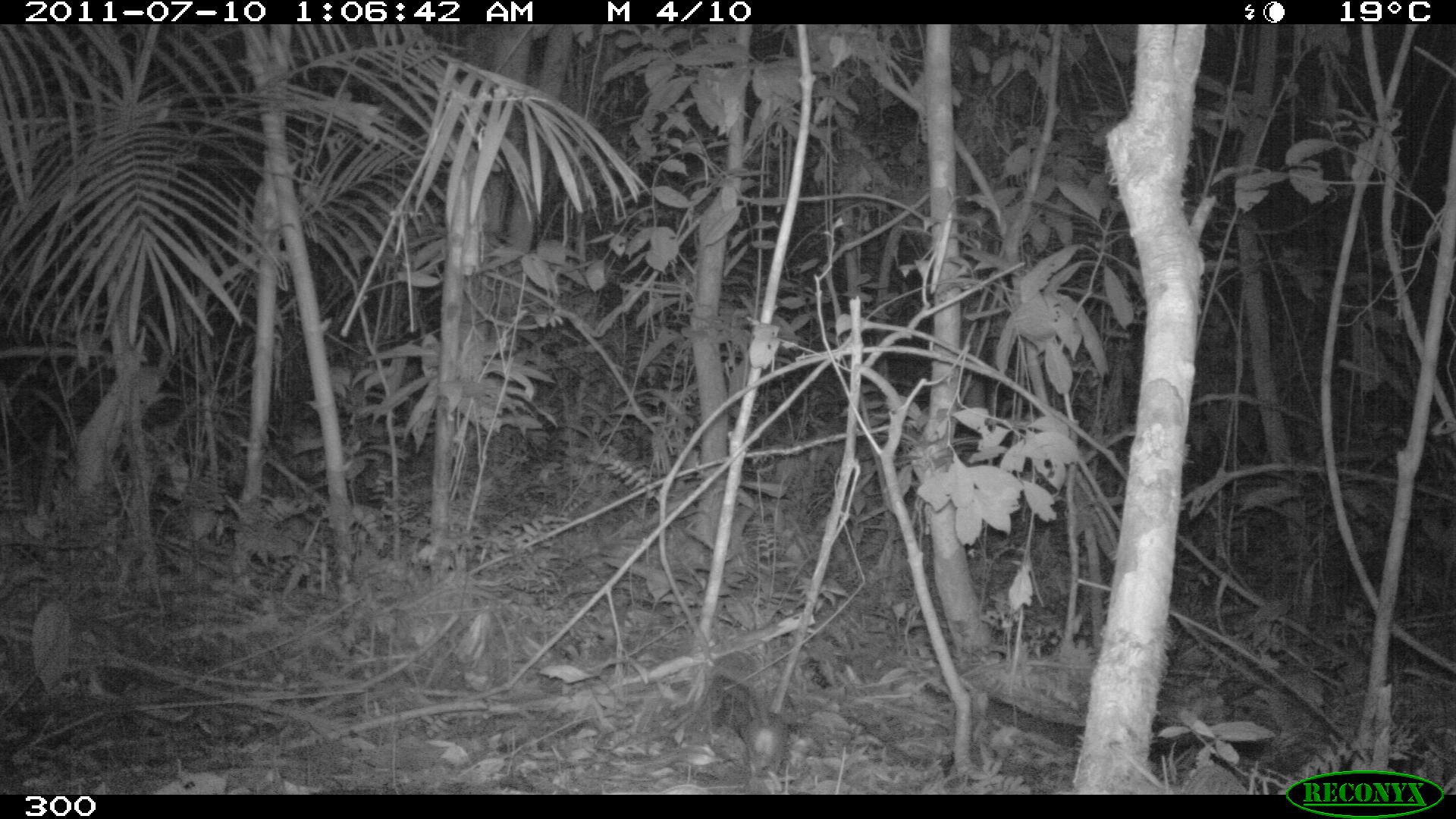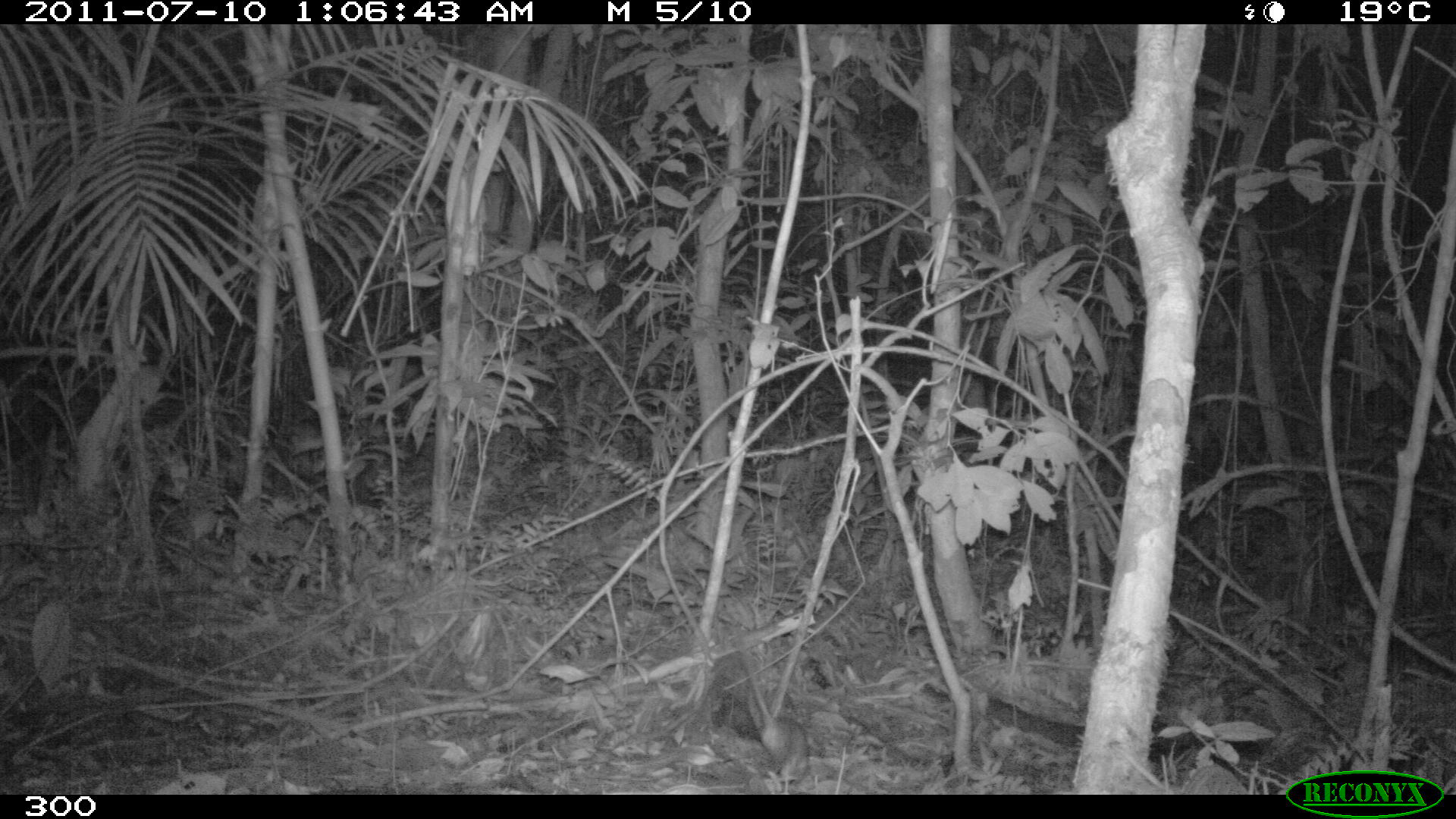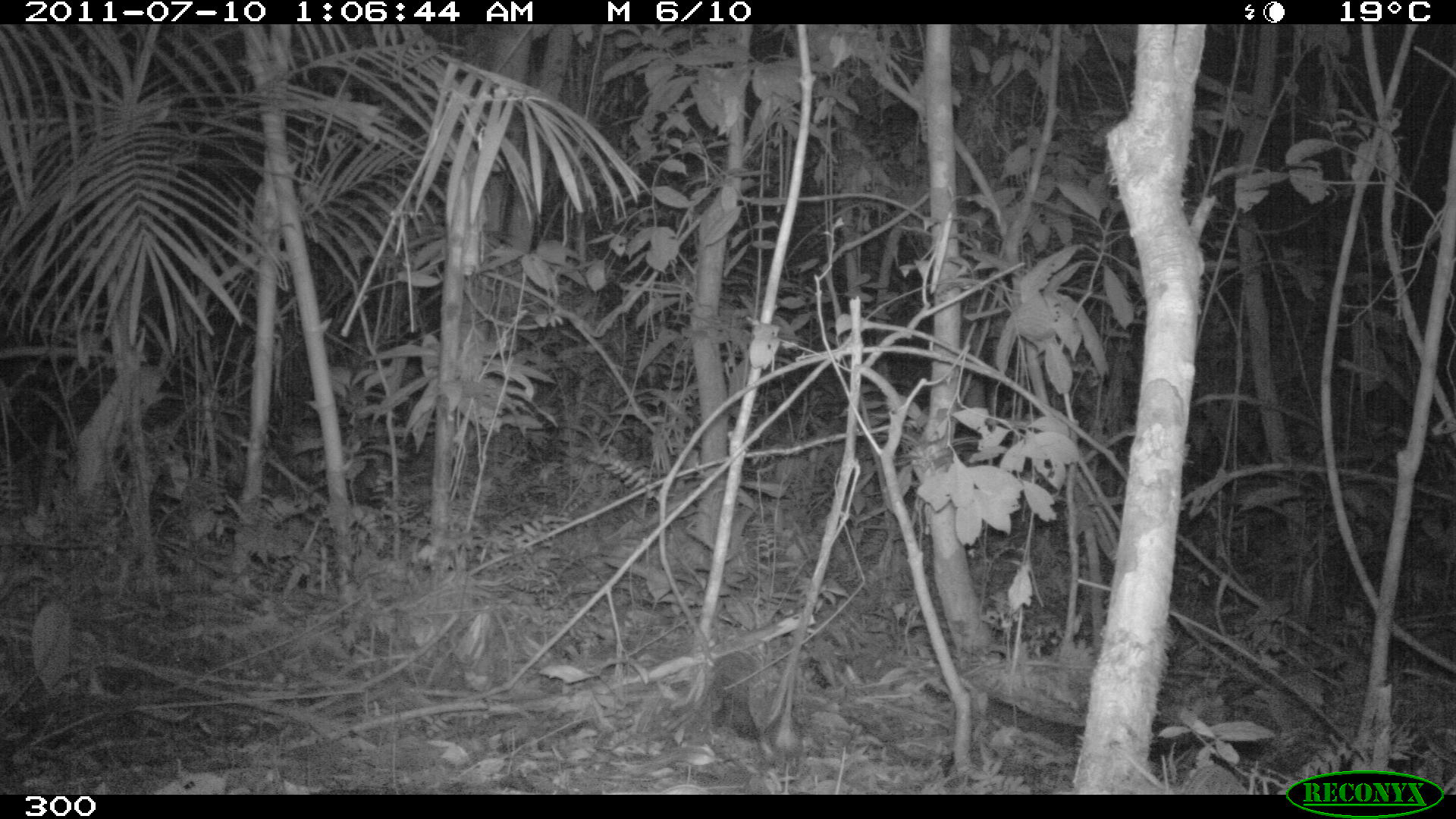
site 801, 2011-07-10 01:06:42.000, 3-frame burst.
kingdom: Animalia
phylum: Chordata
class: Mammalia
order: Rodentia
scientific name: Rodentia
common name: rodents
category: unknown rodent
Unknown rodent (rodents) (Rodentia).